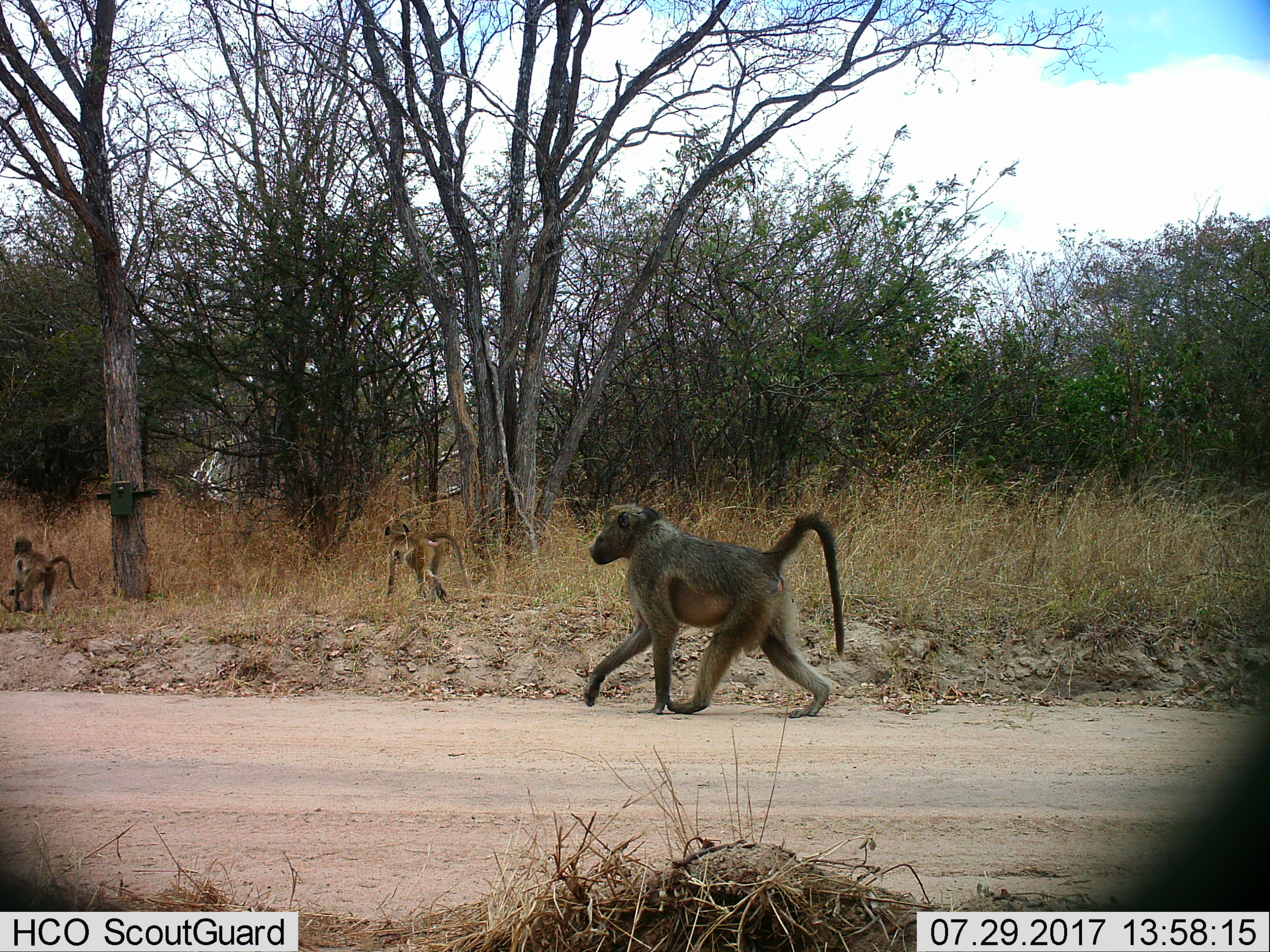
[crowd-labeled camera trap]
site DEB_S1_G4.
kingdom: Animalia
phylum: Chordata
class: Mammalia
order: Primates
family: Cercopithecidae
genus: Papio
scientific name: Papio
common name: baboon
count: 3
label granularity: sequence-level